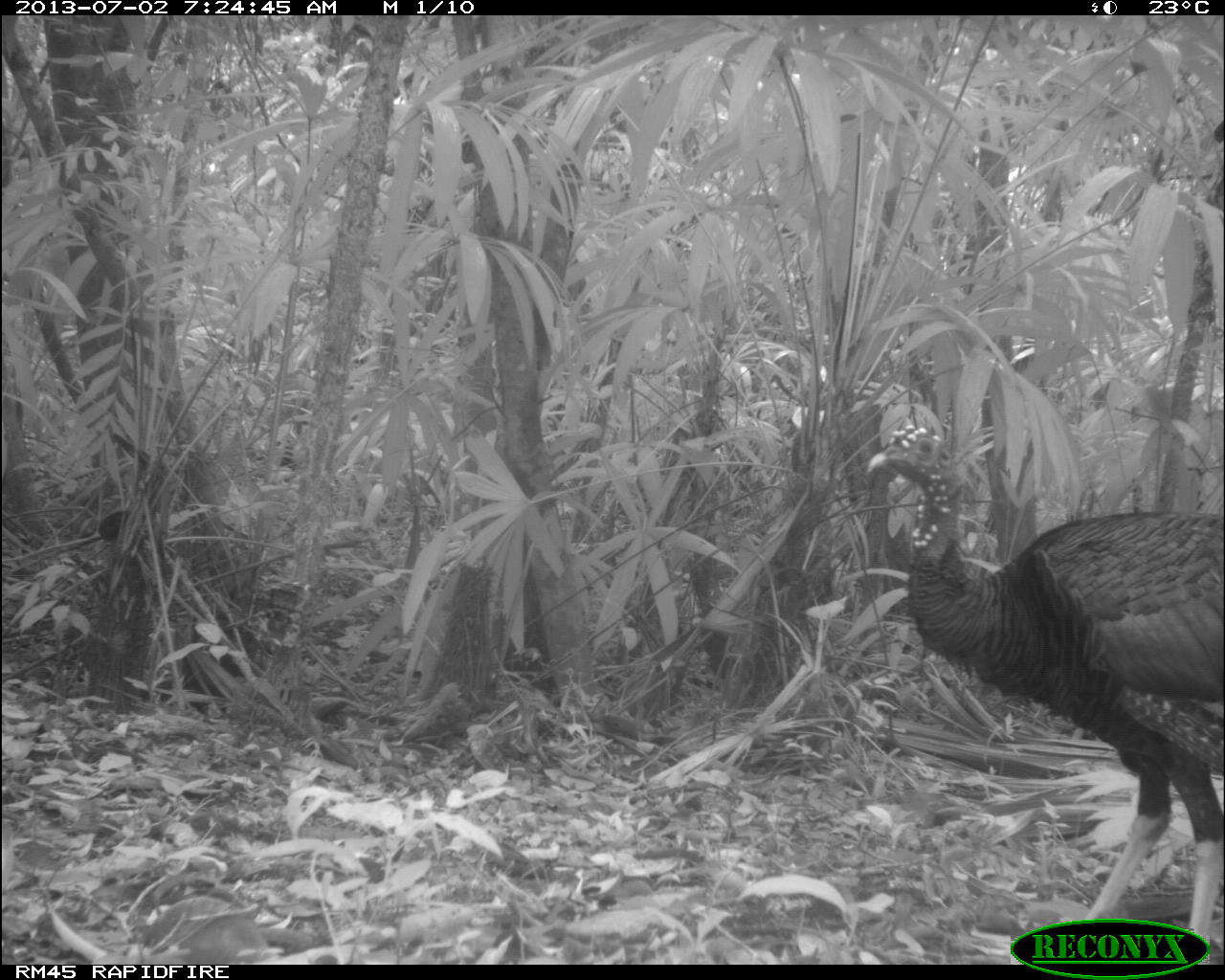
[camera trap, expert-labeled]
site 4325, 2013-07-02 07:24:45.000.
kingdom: Animalia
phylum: Chordata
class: Aves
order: Galliformes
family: Phasianidae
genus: Meleagris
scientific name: Meleagris ocellata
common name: ocellated turkey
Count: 1.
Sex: male.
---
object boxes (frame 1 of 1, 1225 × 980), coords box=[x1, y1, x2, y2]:
meleagris ocellata: box=[867, 420, 1218, 958]